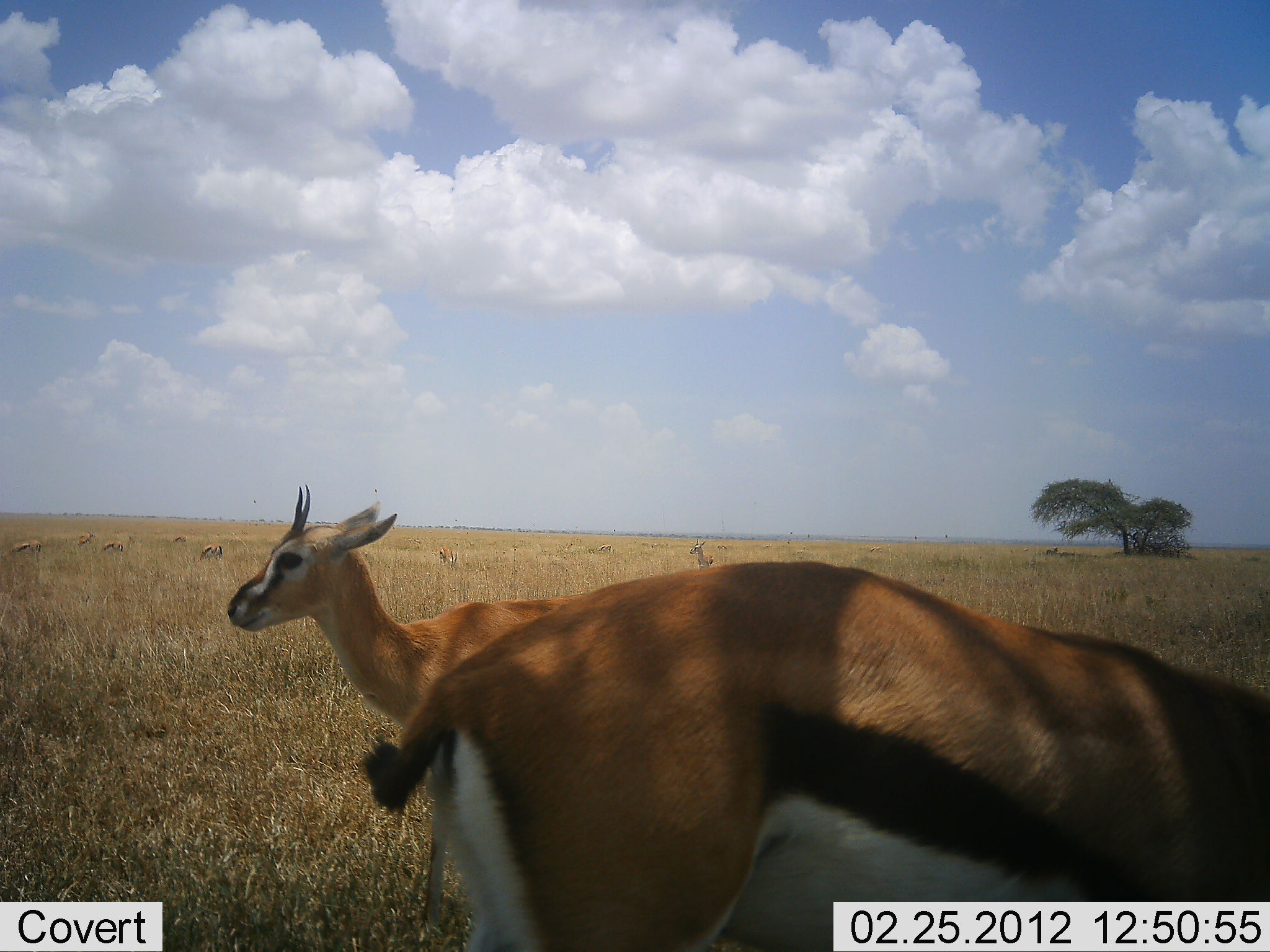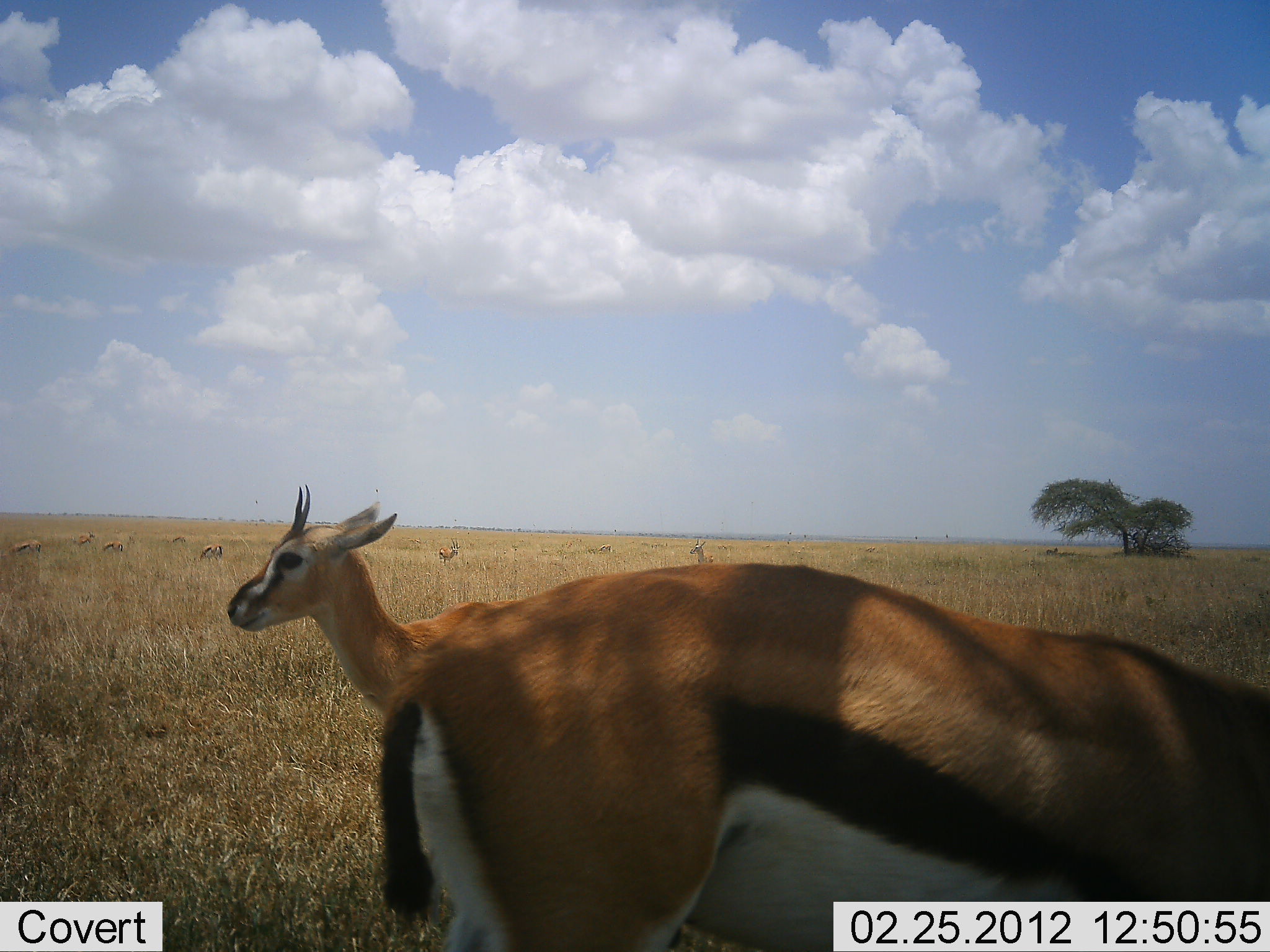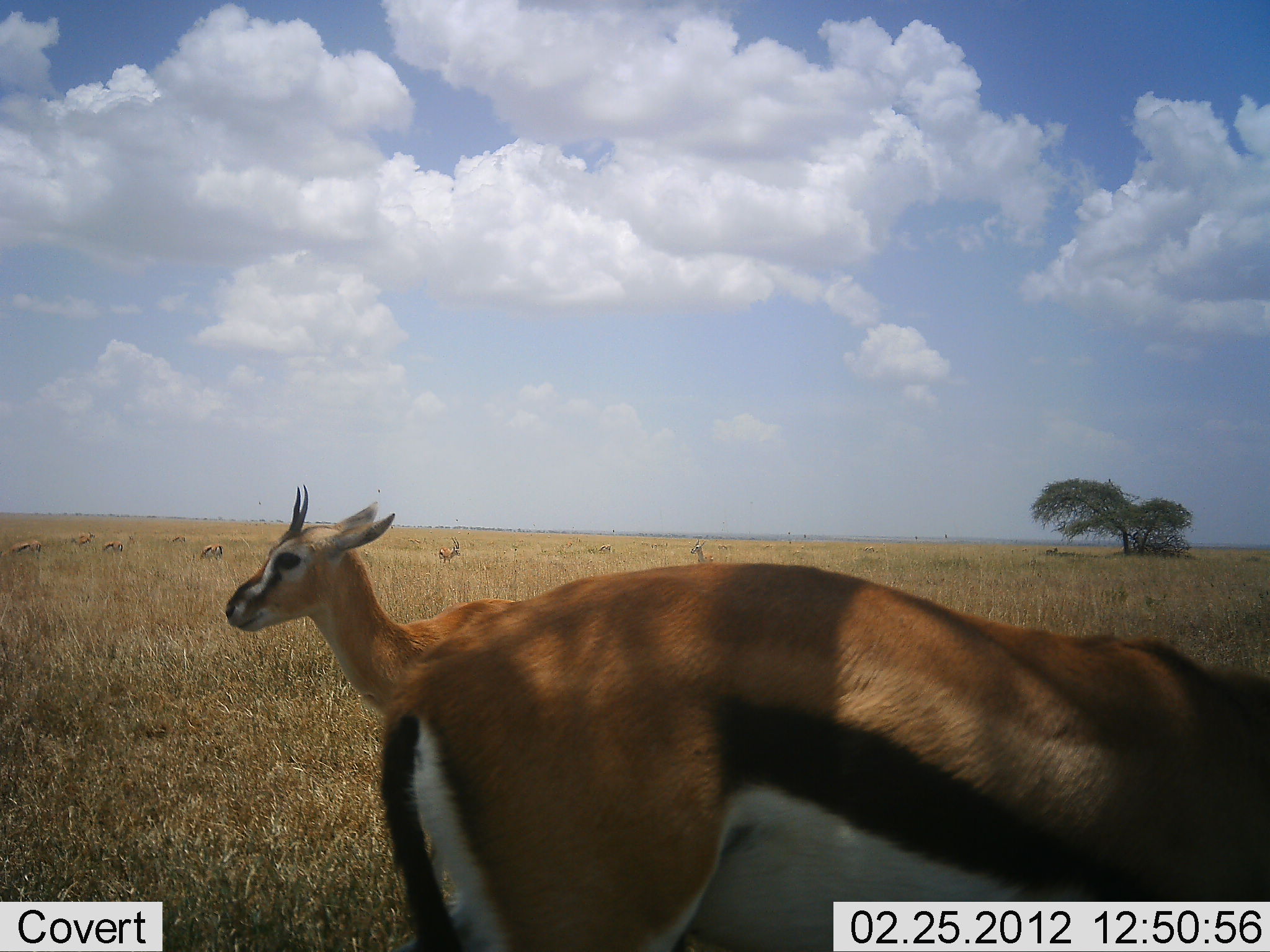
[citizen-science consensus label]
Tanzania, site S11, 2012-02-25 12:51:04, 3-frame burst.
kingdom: Animalia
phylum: Chordata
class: Mammalia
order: Artiodactyla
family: Bovidae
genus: Eudorcas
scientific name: Eudorcas thomsonii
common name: thomson's gazelle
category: gazellethomsons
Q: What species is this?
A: Gazellethomsons (thomson's gazelle) (Eudorcas thomsonii).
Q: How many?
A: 9.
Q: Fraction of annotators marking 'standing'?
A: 81%.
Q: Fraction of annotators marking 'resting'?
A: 12%.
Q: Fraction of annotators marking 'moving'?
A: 0%.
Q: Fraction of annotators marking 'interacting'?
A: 0%.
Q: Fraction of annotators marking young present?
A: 0%.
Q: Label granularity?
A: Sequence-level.